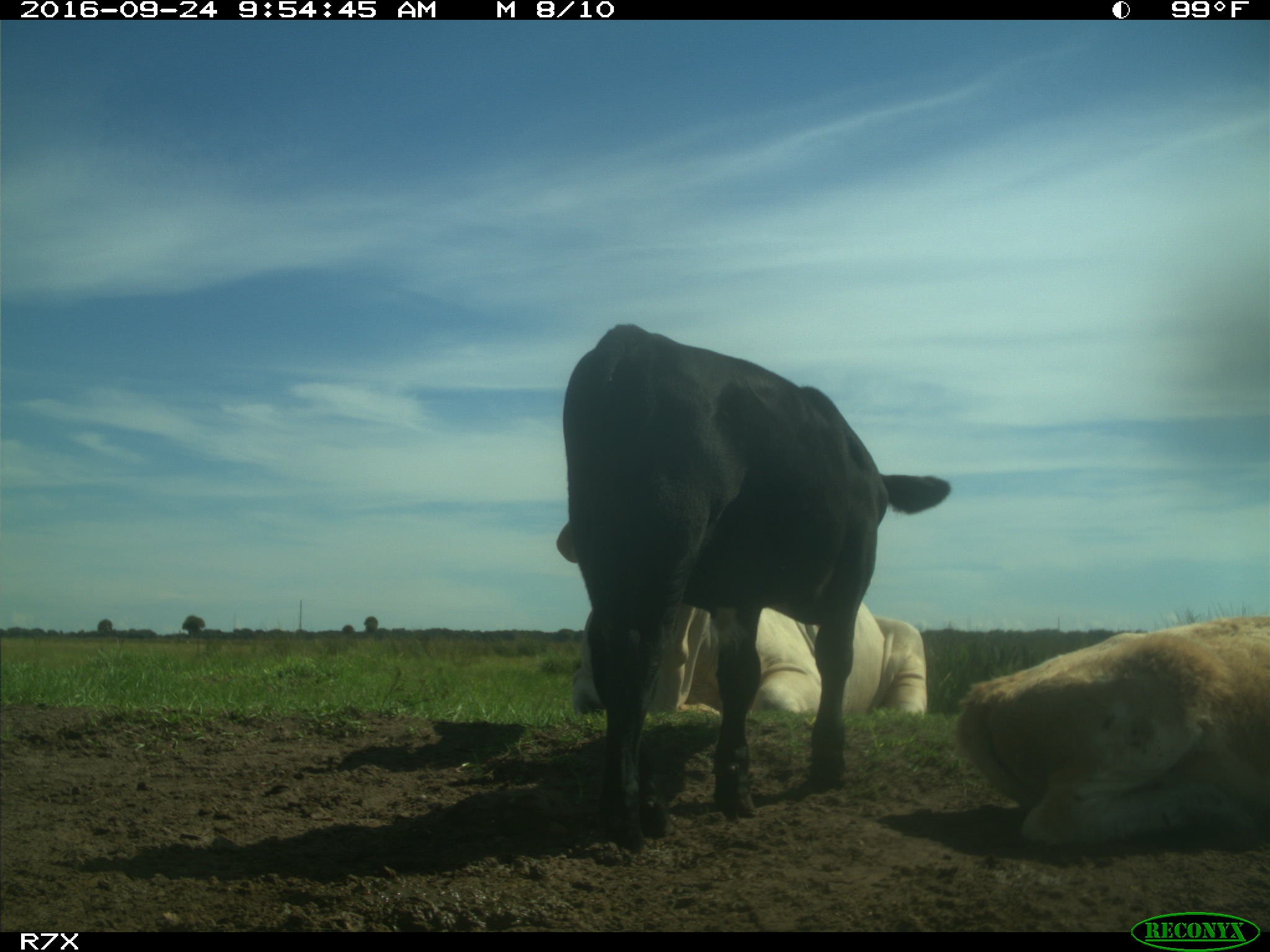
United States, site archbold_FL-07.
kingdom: Animalia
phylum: Chordata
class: Mammalia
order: Artiodactyla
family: Bovidae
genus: Bos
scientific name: Bos taurus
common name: domestic cow